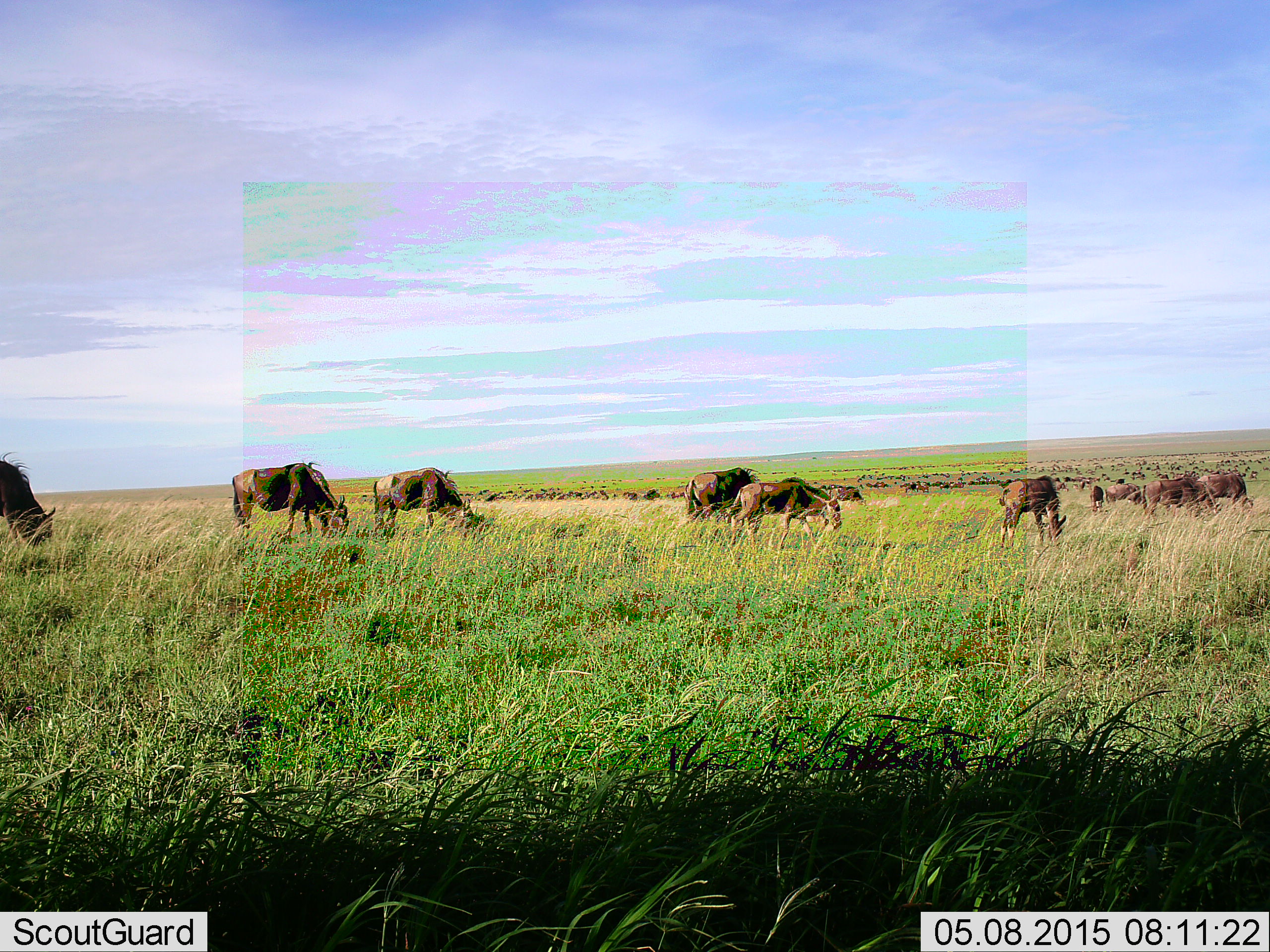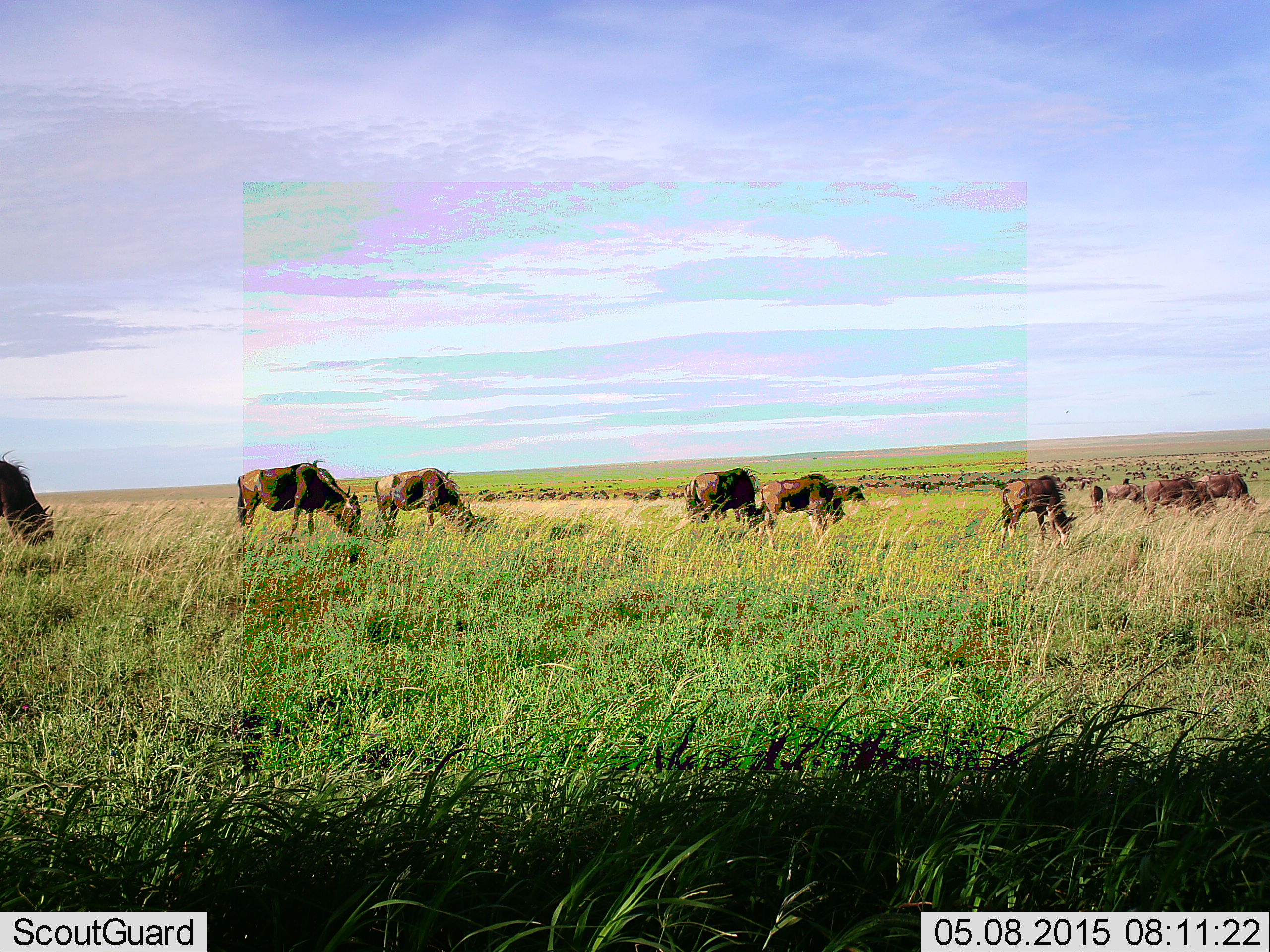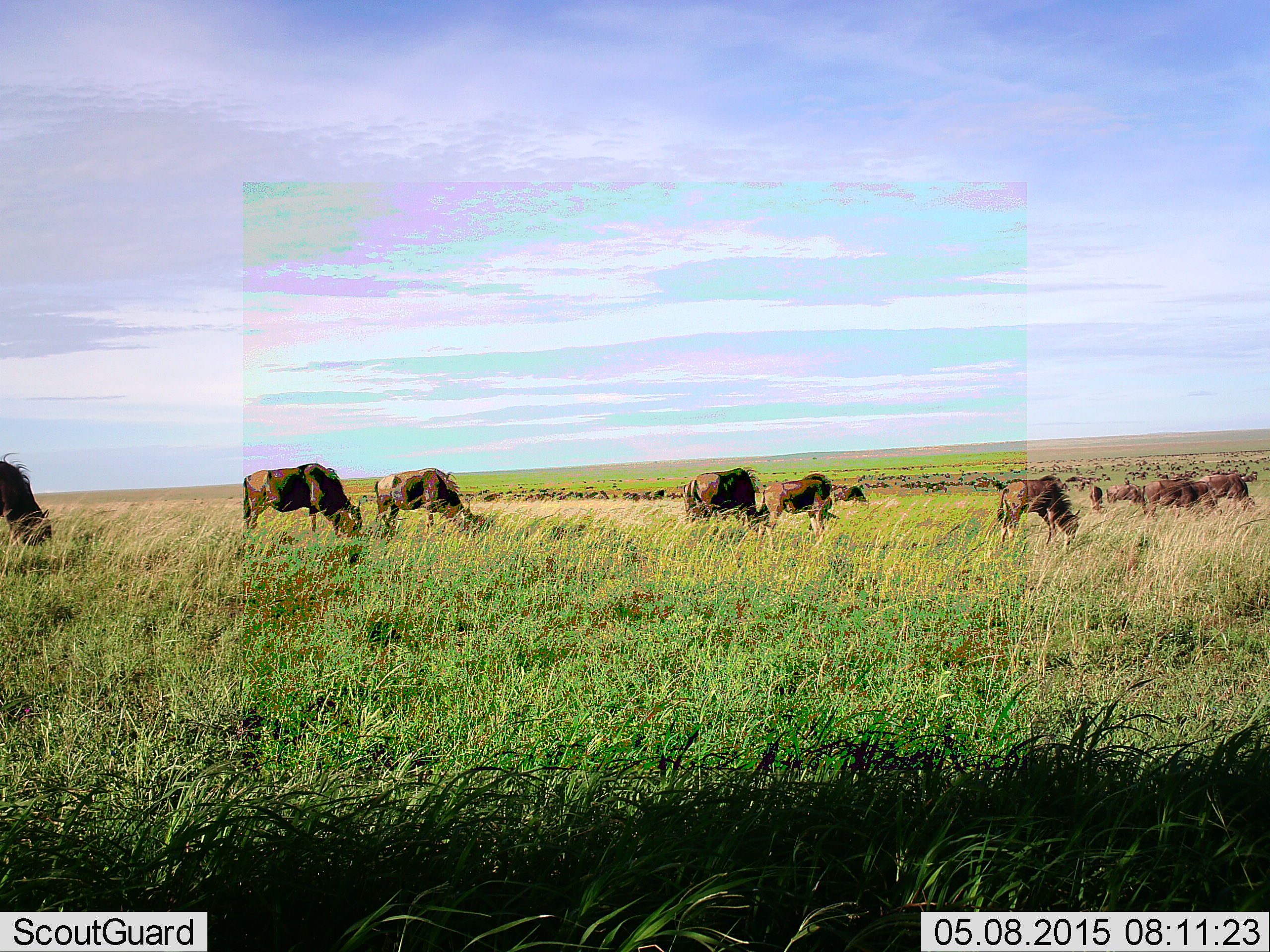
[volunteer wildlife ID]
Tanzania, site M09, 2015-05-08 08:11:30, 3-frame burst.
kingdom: Animalia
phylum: Chordata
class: Mammalia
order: Artiodactyla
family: Bovidae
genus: Connochaetes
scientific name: Connochaetes taurinus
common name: blue wildebeest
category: wildebeest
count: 11-50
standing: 30%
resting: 0%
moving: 20%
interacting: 0%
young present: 20%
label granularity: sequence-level